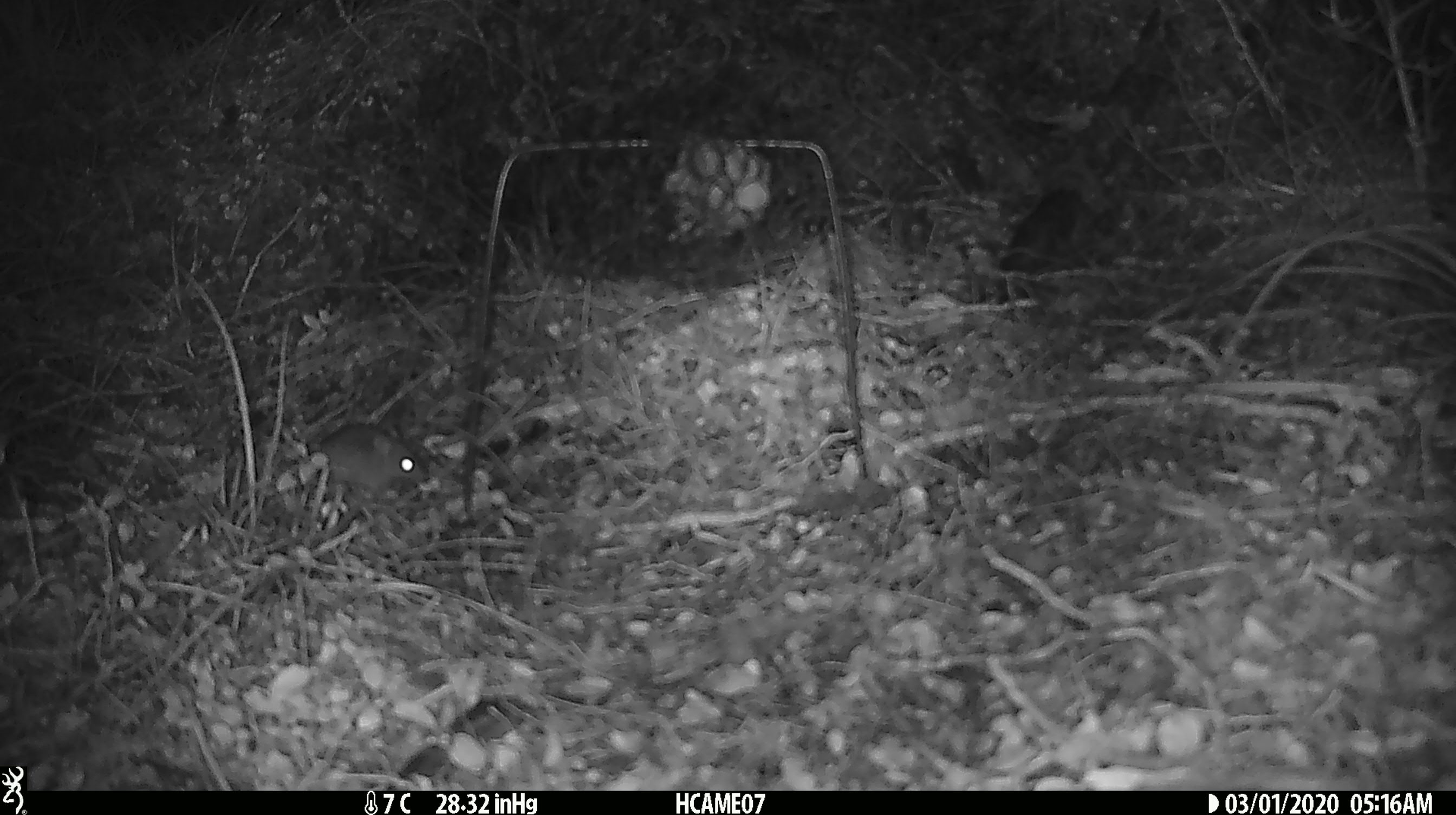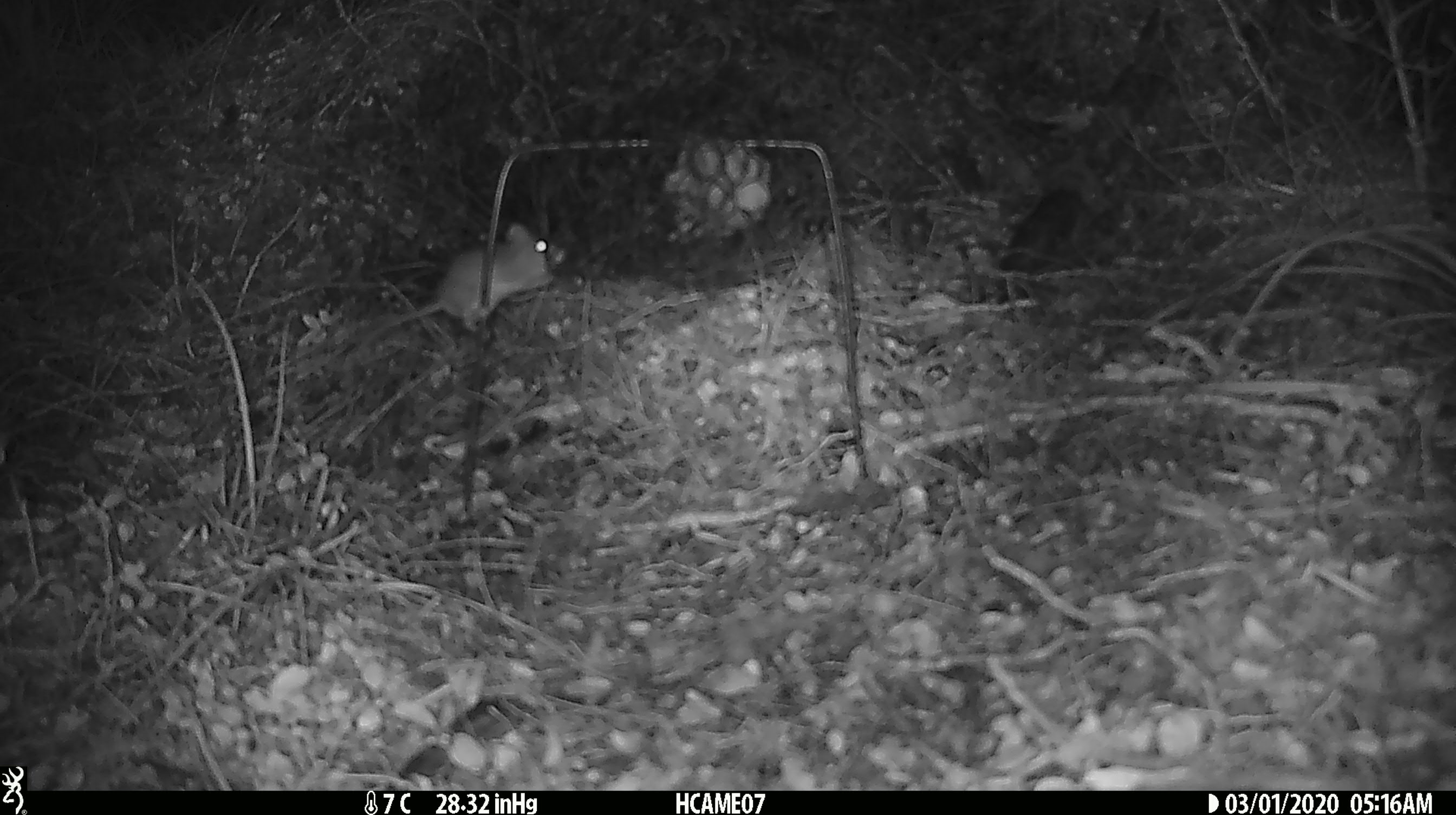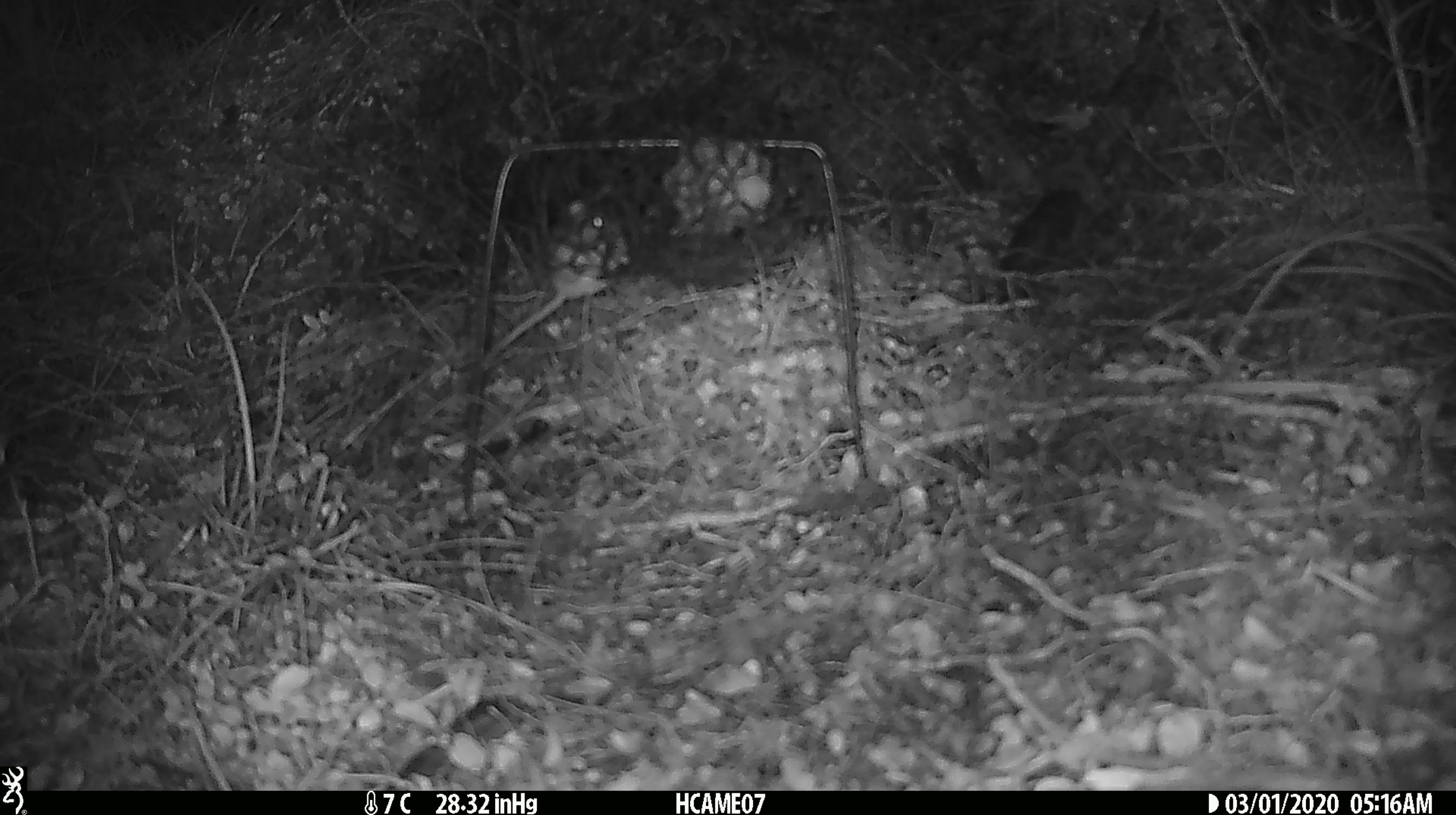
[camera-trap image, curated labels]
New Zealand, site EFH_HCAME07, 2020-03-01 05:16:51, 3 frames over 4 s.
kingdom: Animalia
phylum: Chordata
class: Mammalia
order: Rodentia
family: Muridae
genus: Mus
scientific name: Mus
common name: mouse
Mouse (Mus).